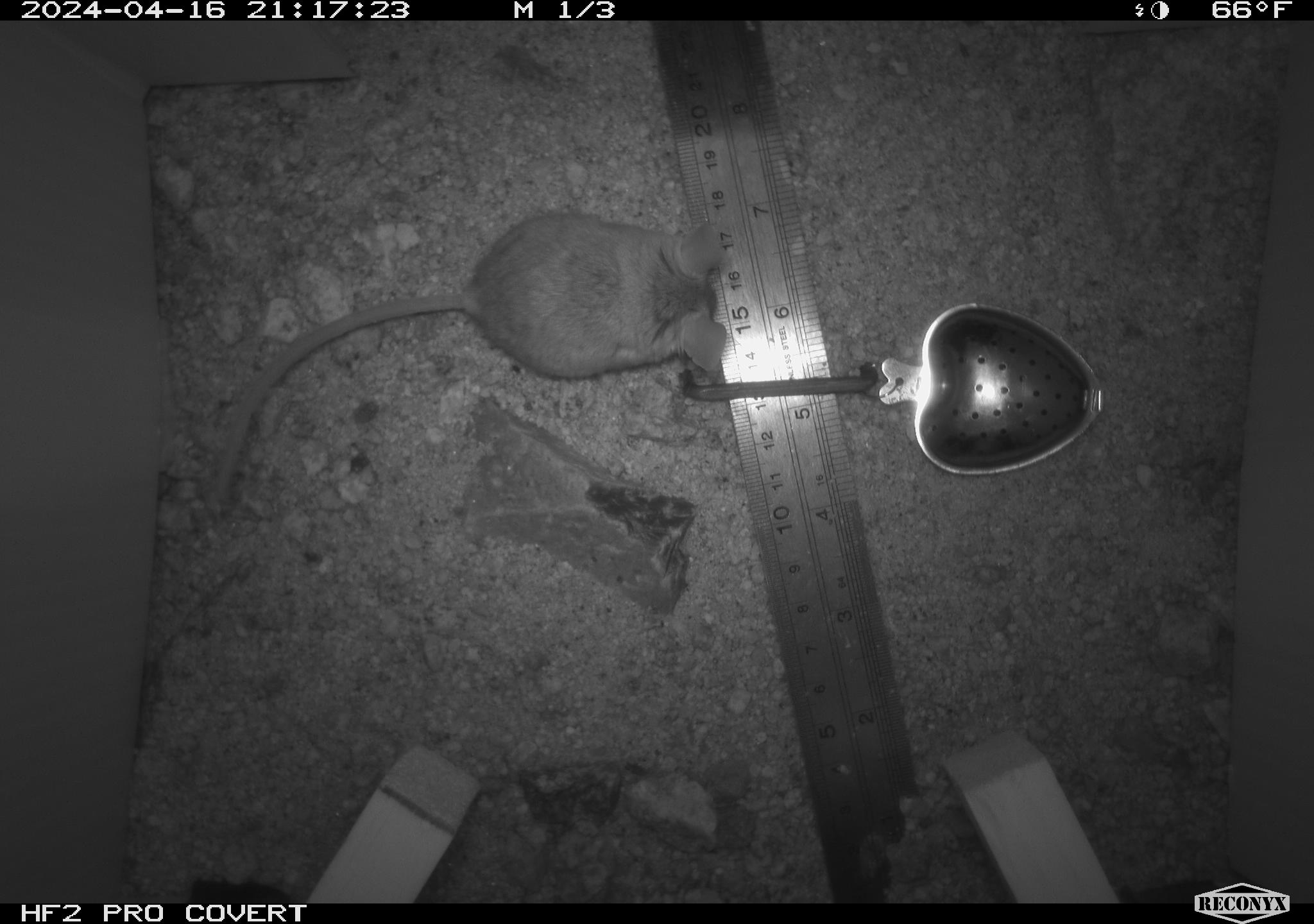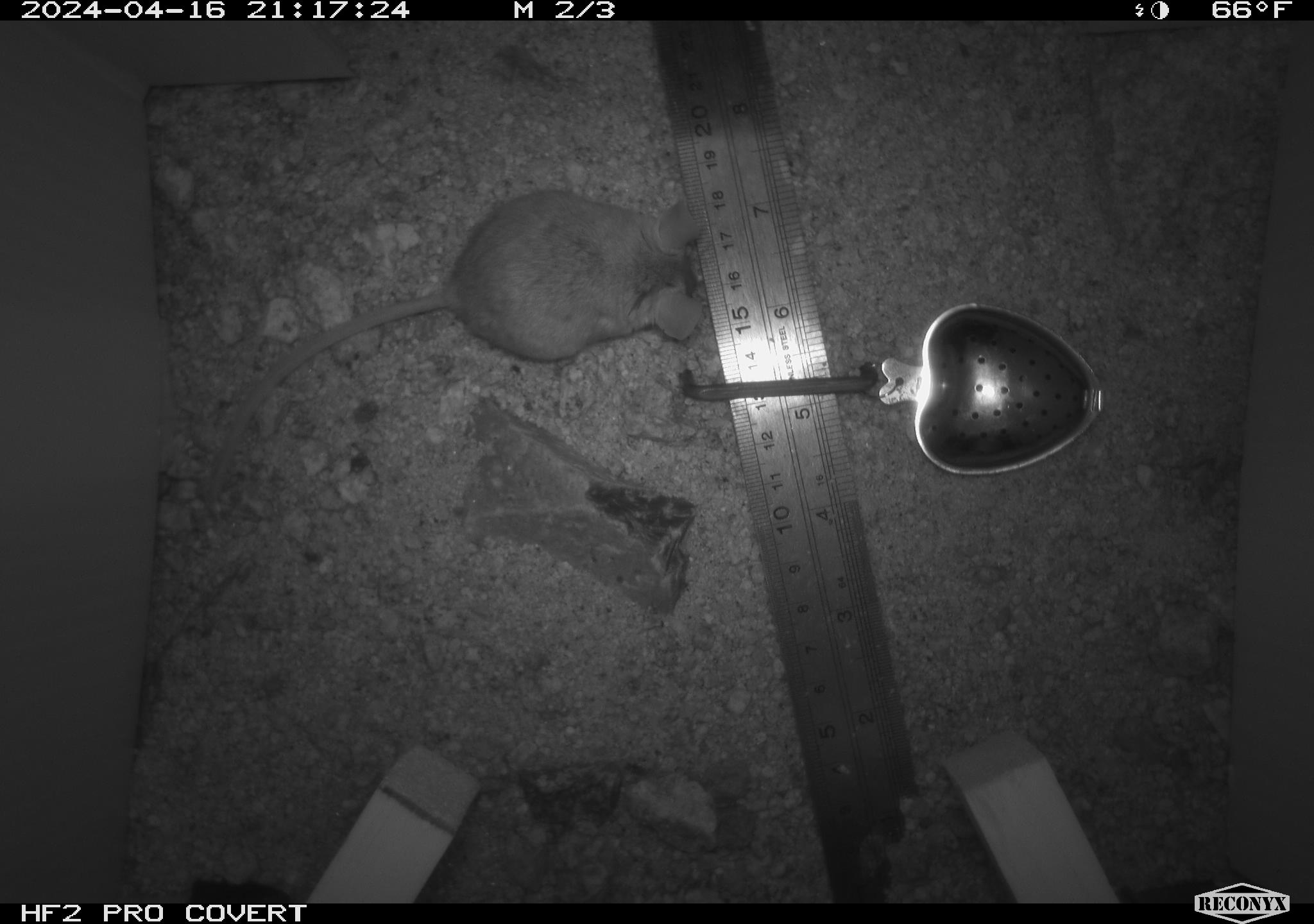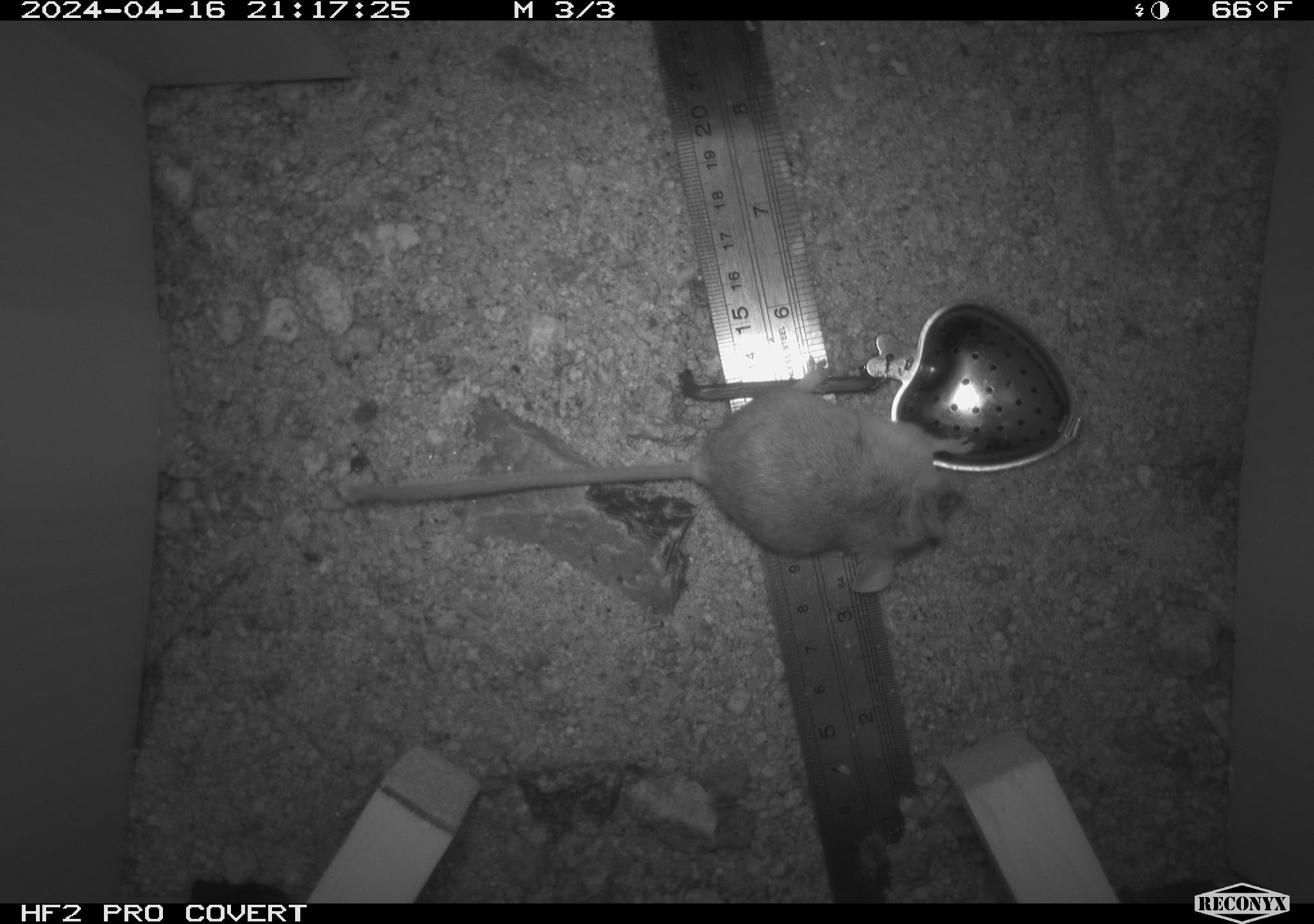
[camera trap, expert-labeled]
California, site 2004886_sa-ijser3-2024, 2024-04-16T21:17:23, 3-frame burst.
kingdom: Animalia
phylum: Chordata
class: Mammalia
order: Rodentia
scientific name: Rodentia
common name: mouse species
Mouse species (Rodentia).